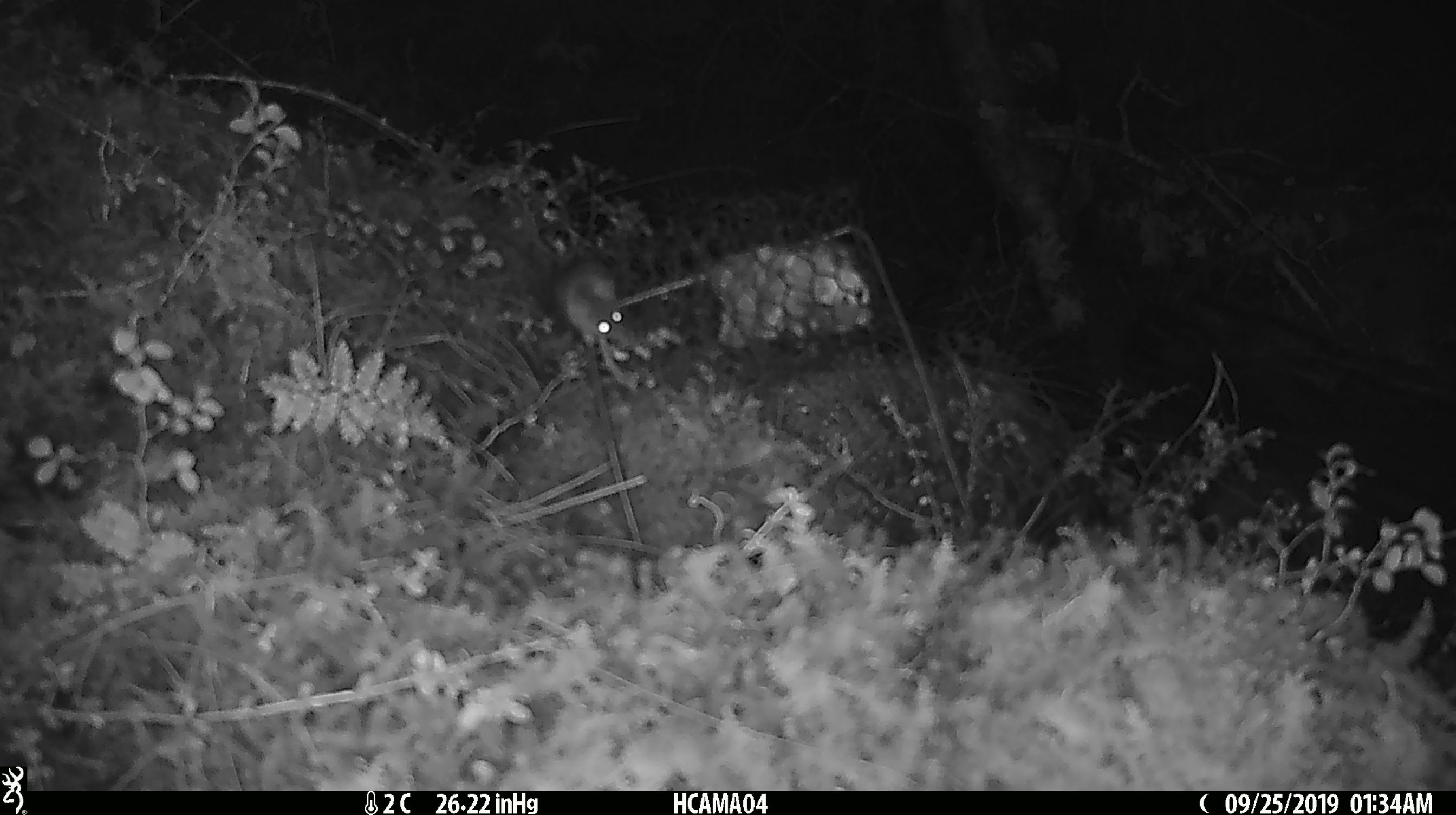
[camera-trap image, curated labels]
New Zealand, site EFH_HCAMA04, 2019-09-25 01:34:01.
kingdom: Animalia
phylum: Chordata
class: Mammalia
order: Rodentia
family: Muridae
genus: Mus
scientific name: Mus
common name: mouse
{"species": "mouse (Mus)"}